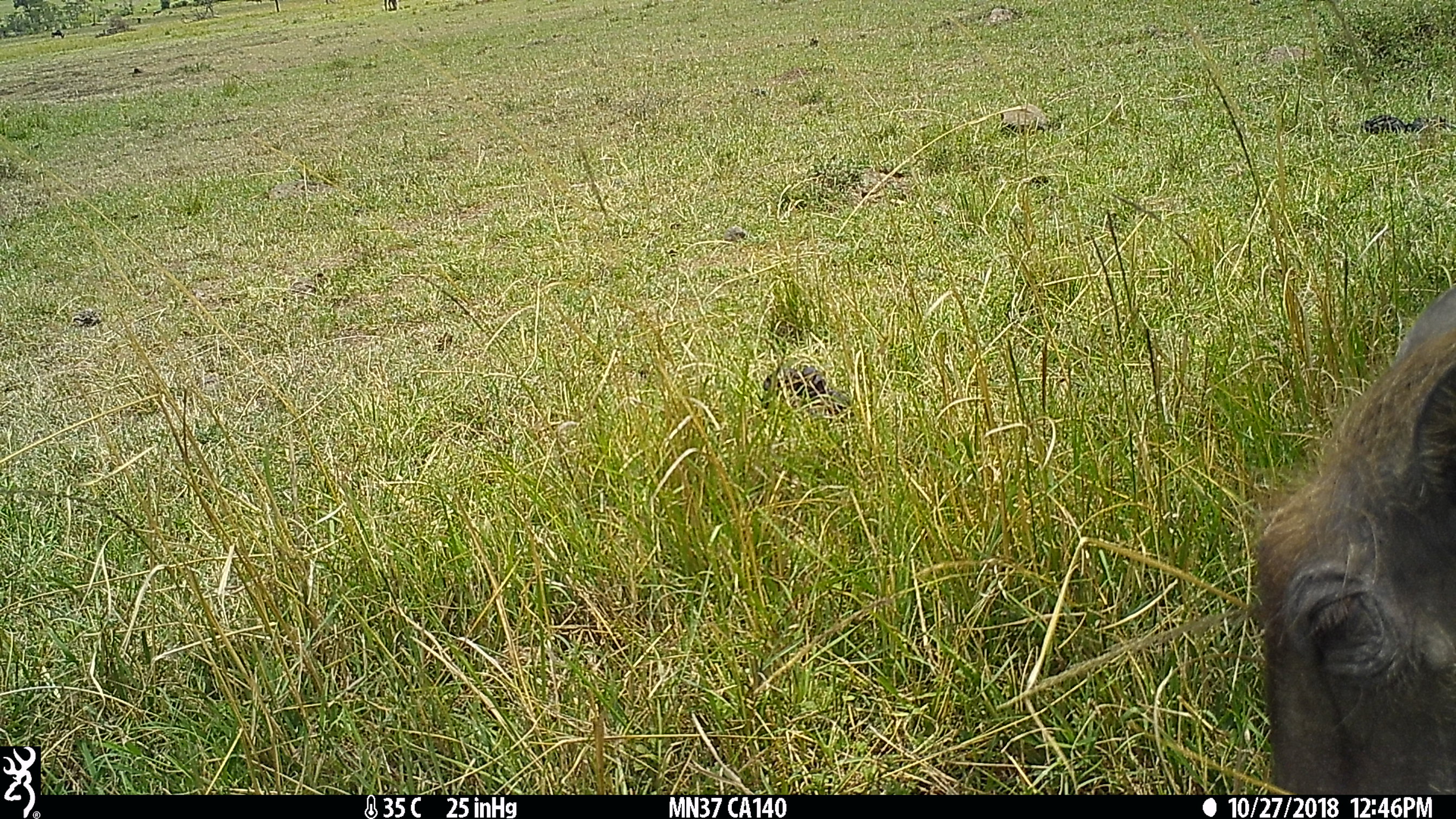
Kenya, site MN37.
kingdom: Animalia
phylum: Chordata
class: Mammalia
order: Artiodactyla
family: Suidae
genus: Phacochoerus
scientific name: Phacochoerus africanus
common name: common warthog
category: warthog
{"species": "warthog (common warthog) (Phacochoerus africanus)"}